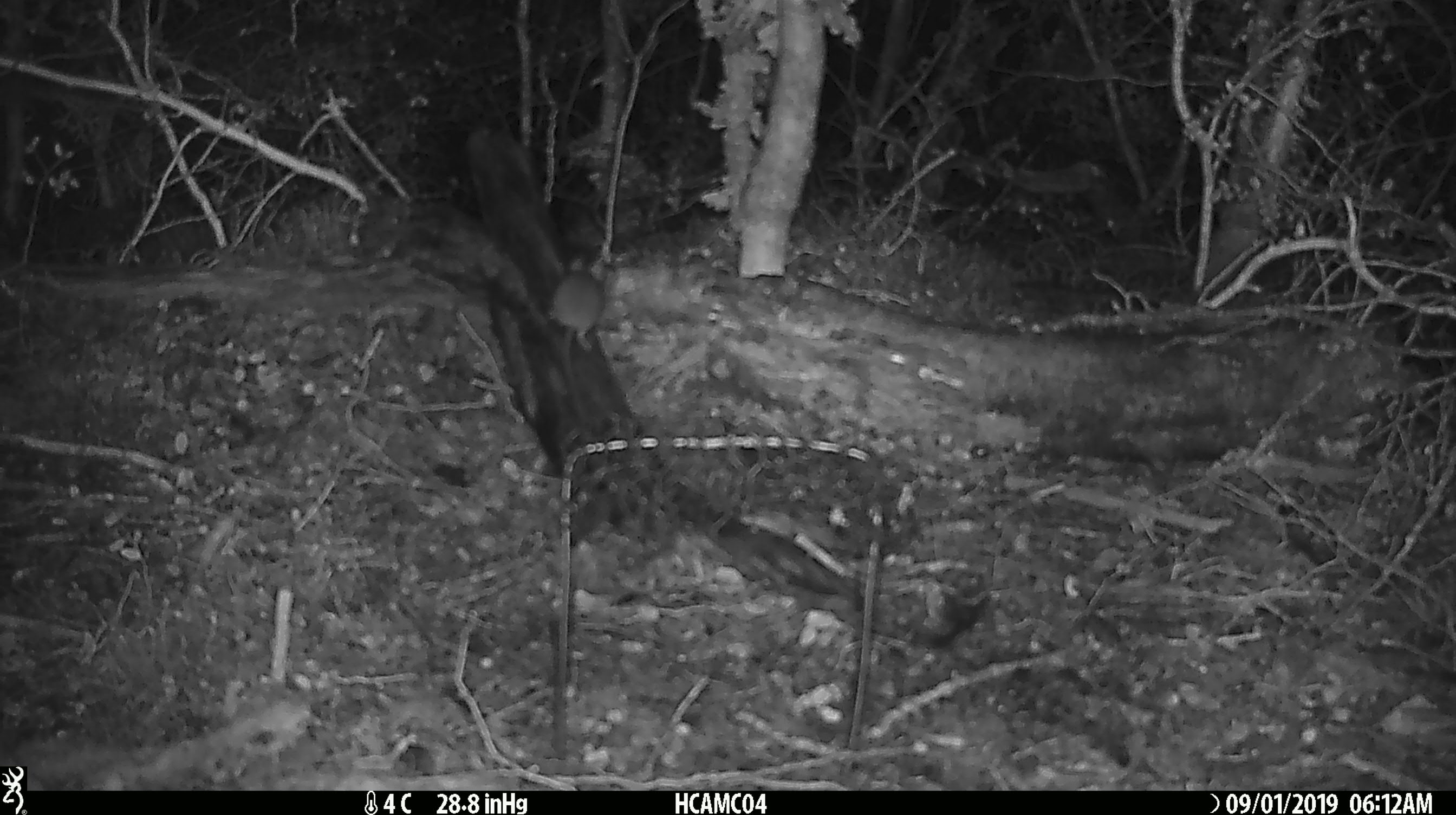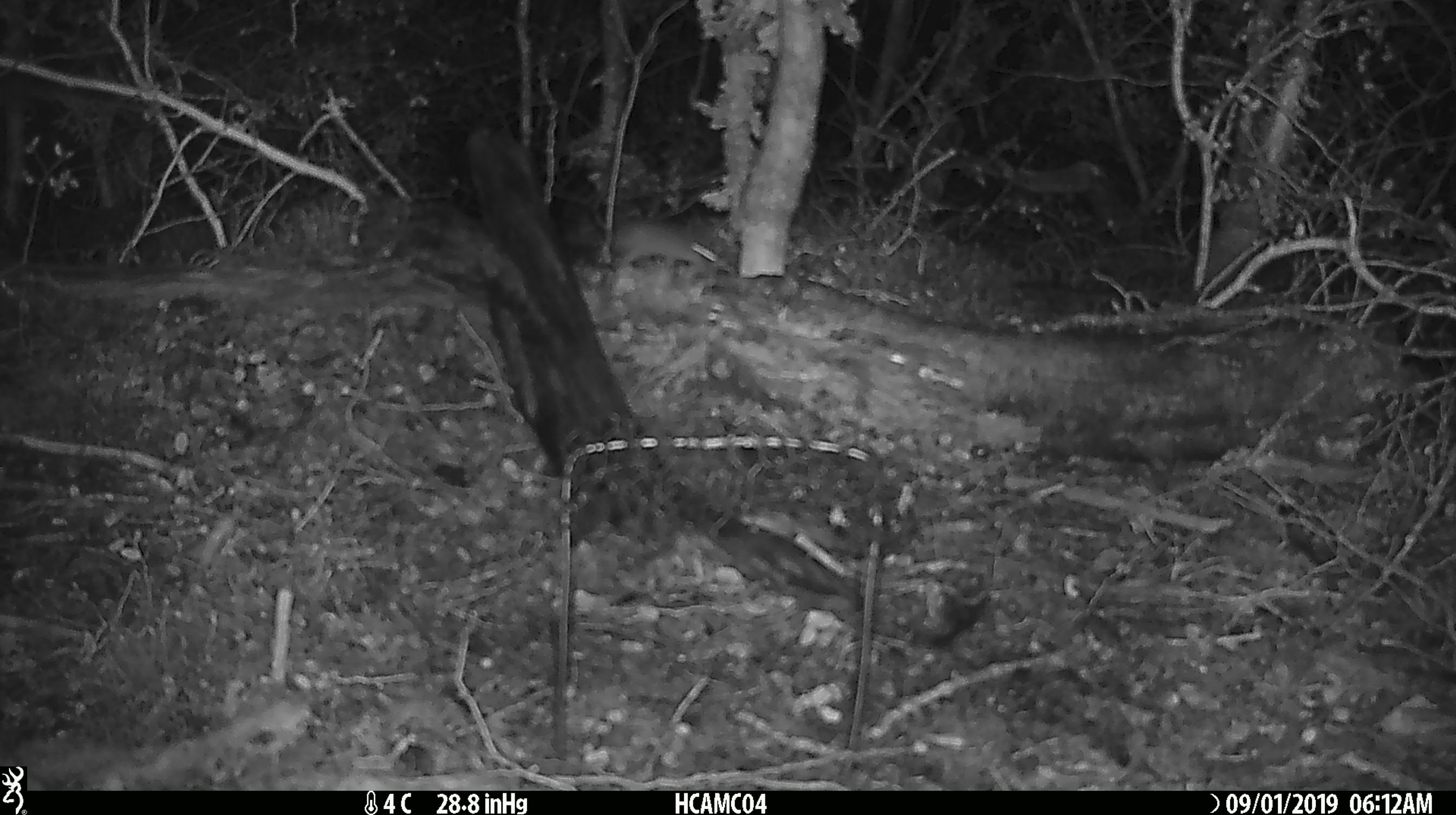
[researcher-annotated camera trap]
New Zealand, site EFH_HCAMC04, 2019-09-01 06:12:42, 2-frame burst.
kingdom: Animalia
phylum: Chordata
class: Mammalia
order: Rodentia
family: Muridae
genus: Mus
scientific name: Mus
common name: mouse